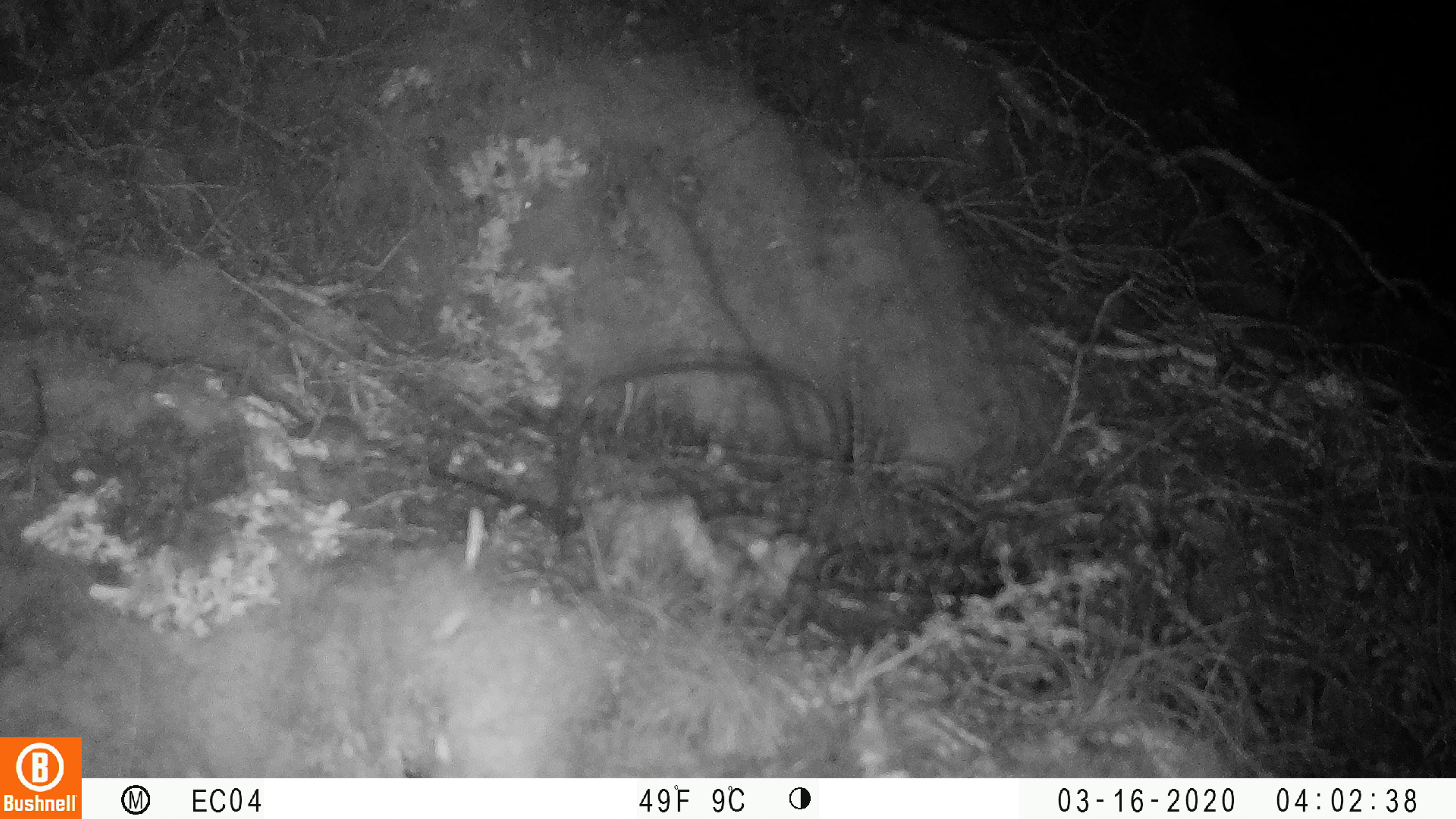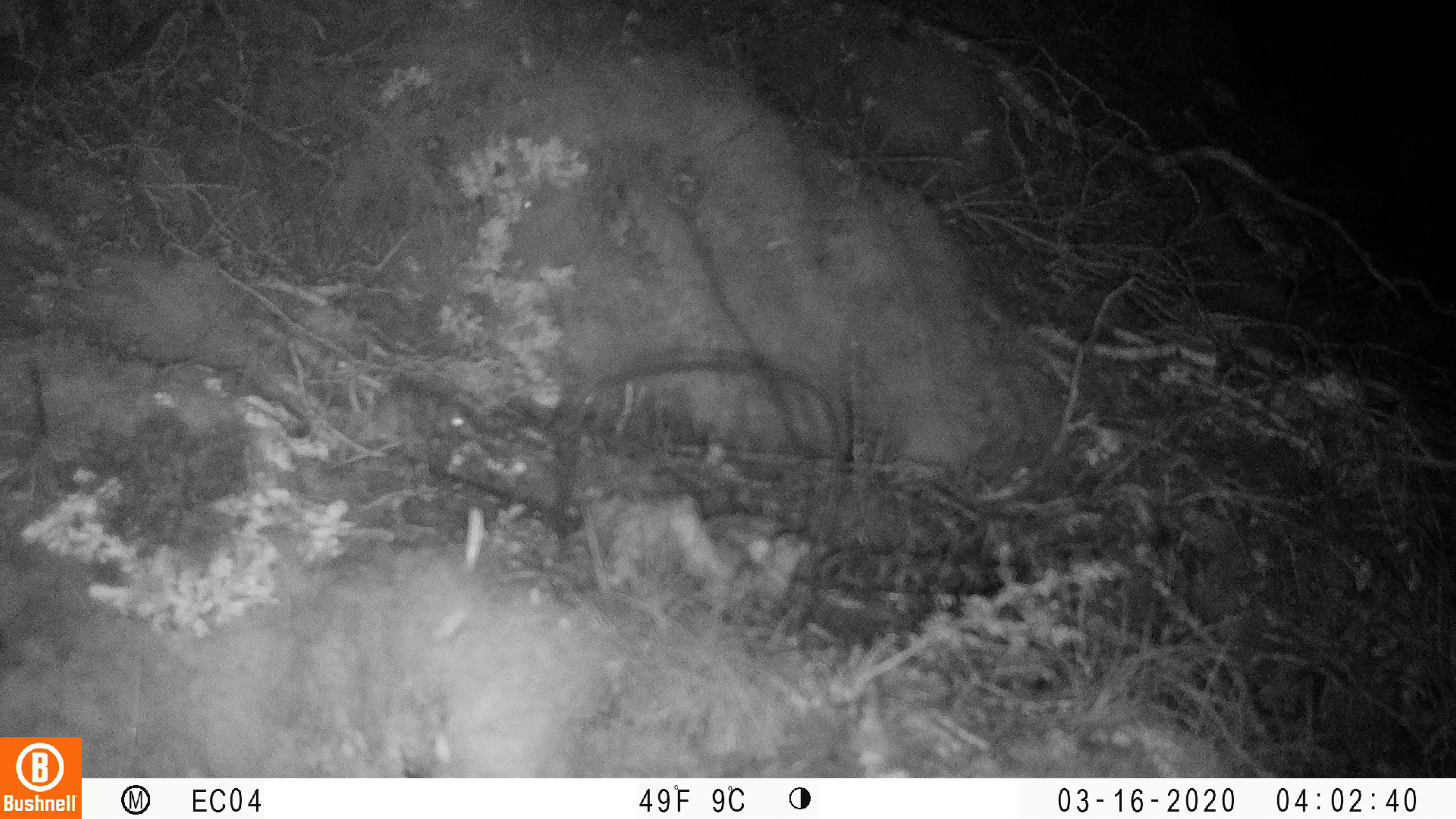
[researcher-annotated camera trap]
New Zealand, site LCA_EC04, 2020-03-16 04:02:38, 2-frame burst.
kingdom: Animalia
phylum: Chordata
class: Mammalia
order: Rodentia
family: Muridae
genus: Mus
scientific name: Mus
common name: mouse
Mouse (Mus).